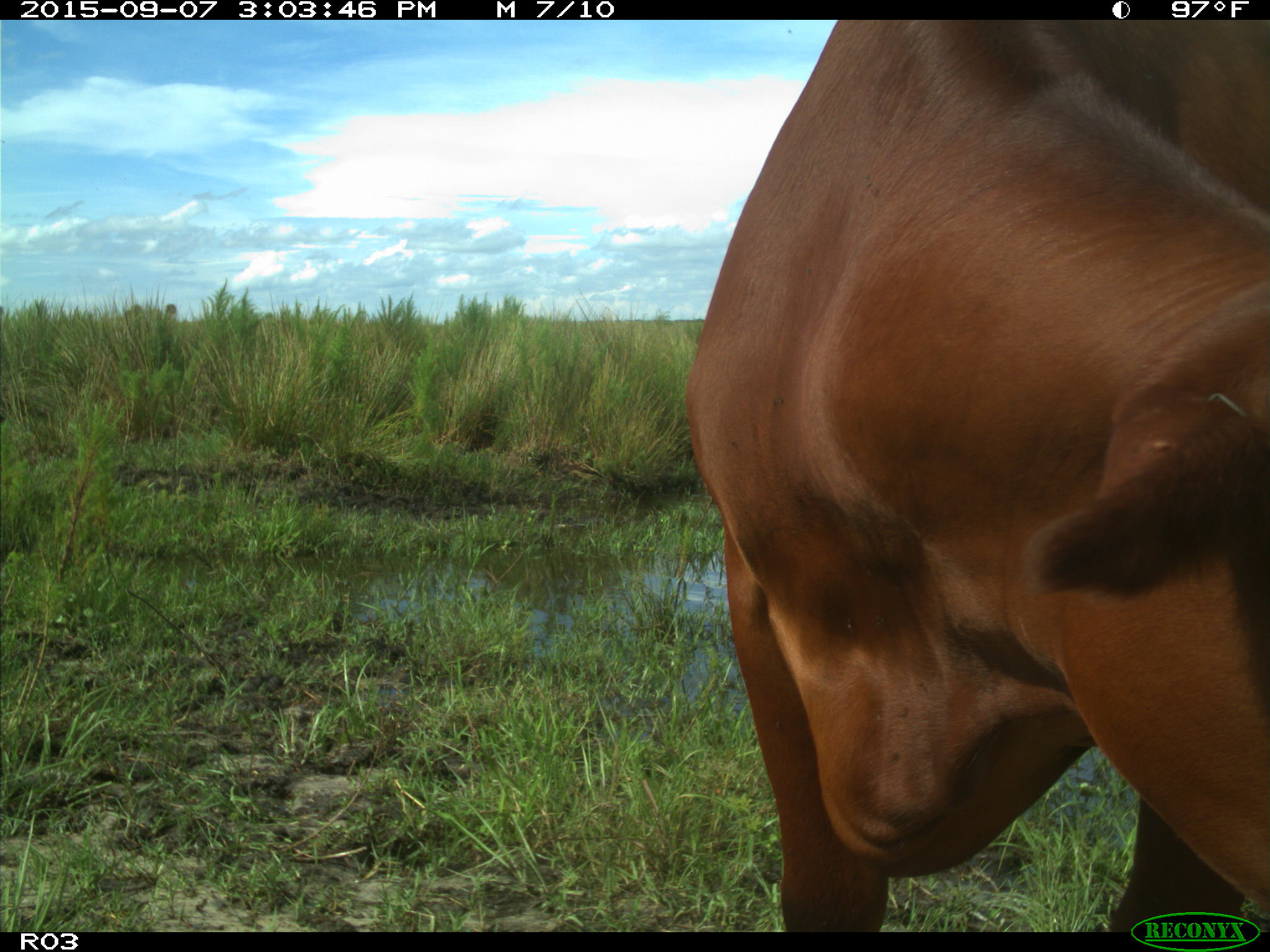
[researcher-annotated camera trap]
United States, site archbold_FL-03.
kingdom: Animalia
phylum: Chordata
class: Mammalia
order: Artiodactyla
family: Bovidae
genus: Bos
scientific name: Bos taurus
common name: domestic cow